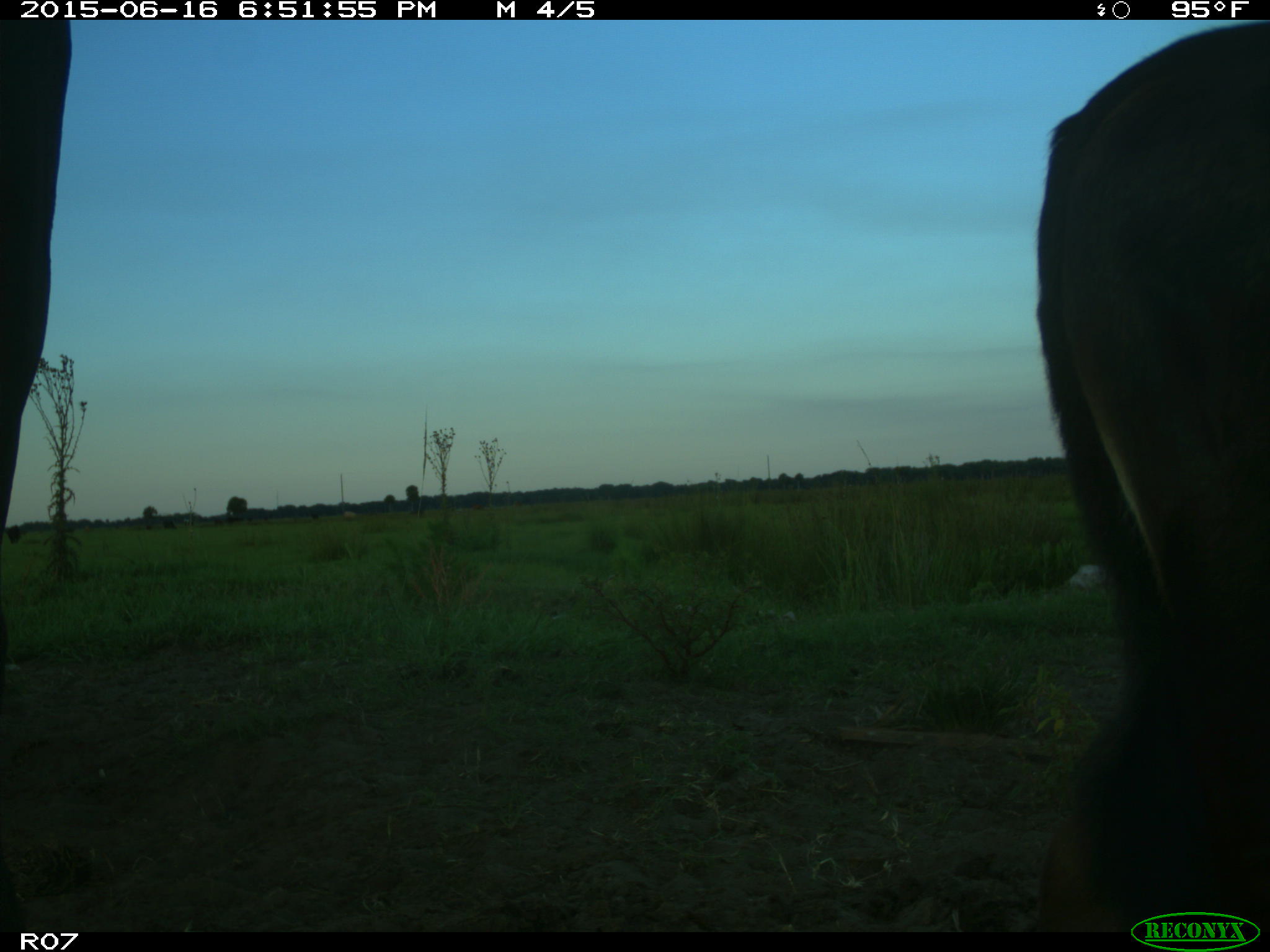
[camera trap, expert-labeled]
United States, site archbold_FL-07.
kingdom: Animalia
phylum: Chordata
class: Mammalia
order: Artiodactyla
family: Bovidae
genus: Bos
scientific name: Bos taurus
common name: domestic cow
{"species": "Bos taurus (domestic cow)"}